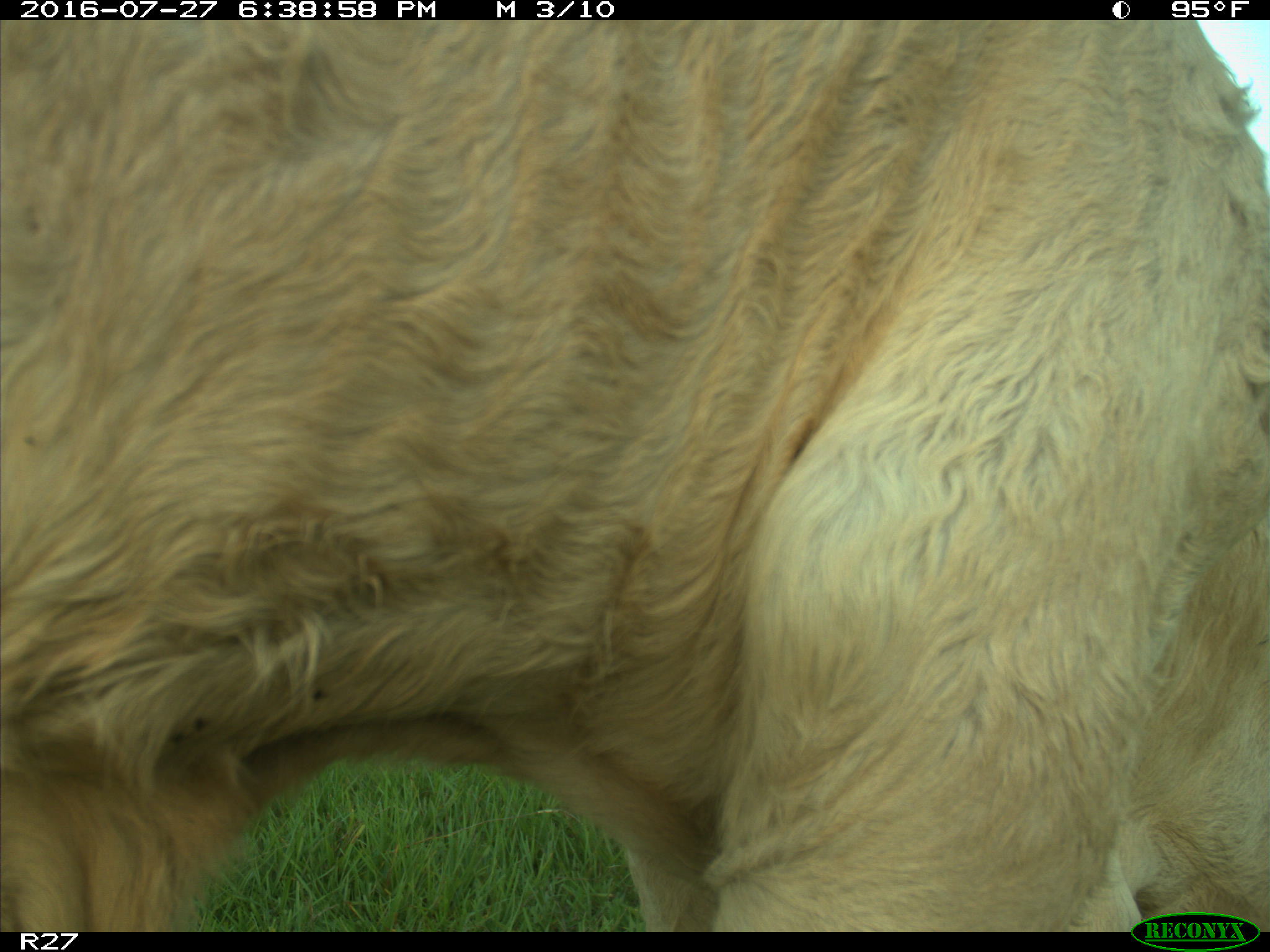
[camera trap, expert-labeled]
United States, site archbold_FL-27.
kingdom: Animalia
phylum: Chordata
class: Mammalia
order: Artiodactyla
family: Bovidae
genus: Bos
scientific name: Bos taurus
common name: domestic cow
Bos taurus (domestic cow).